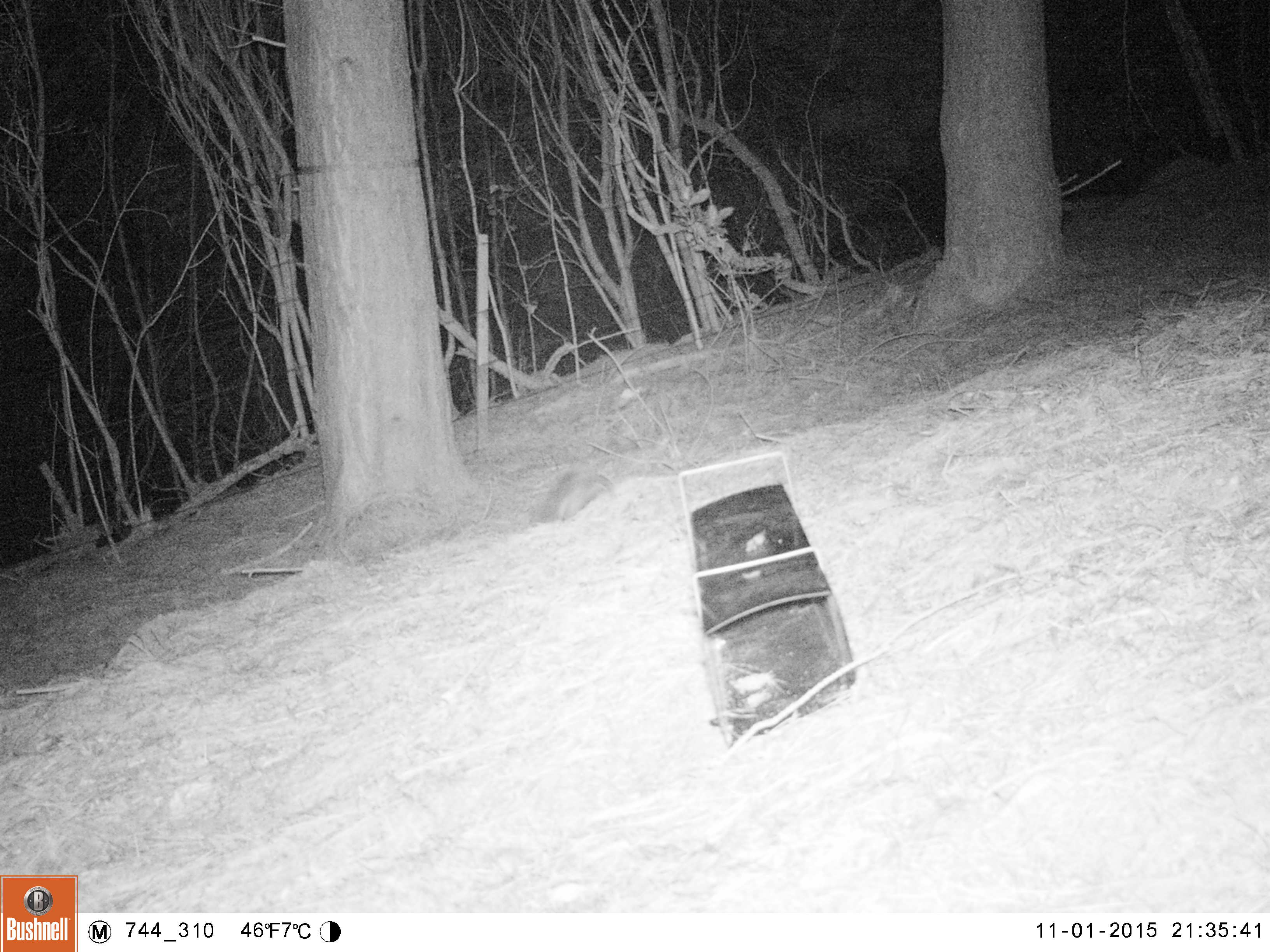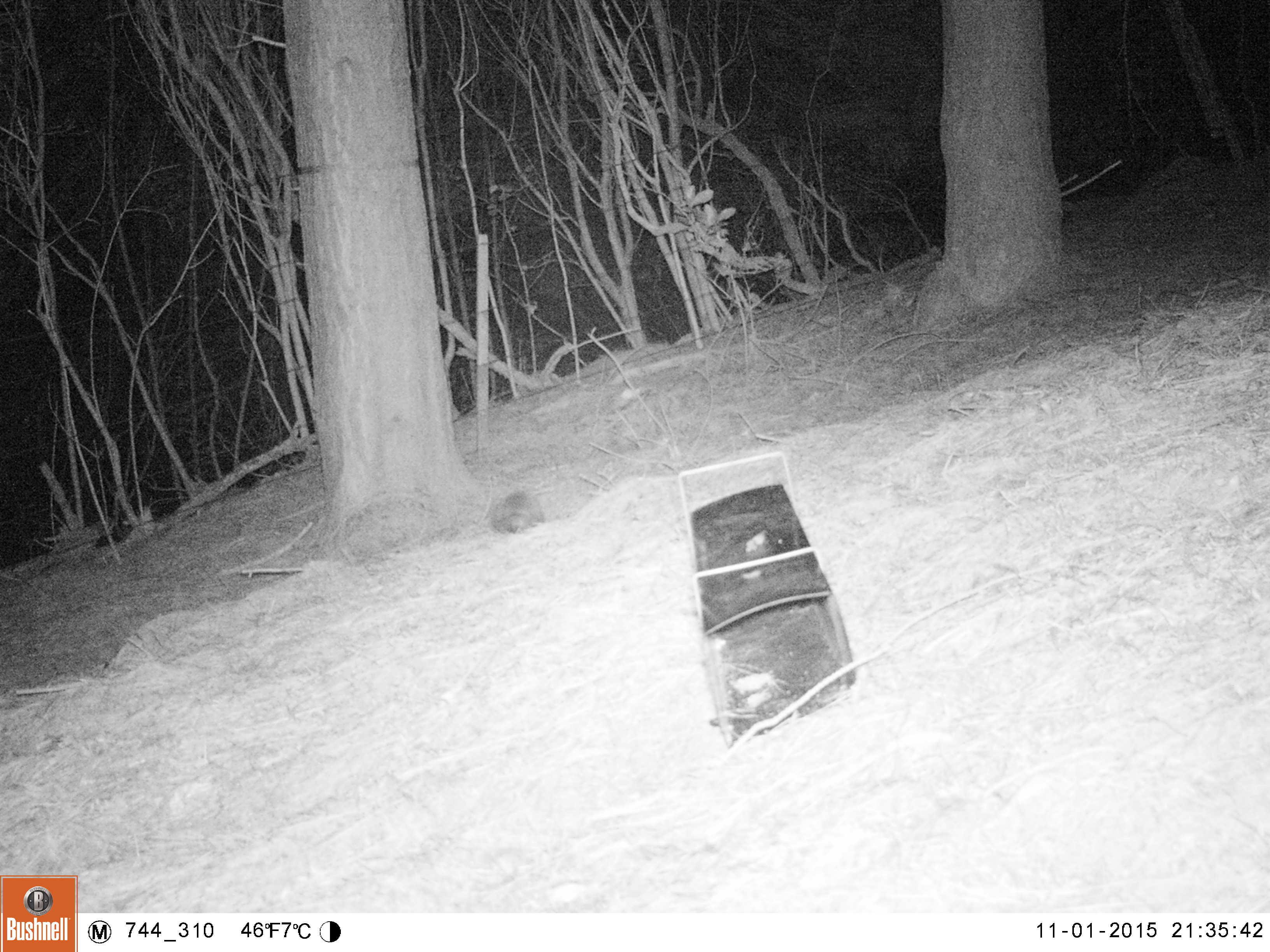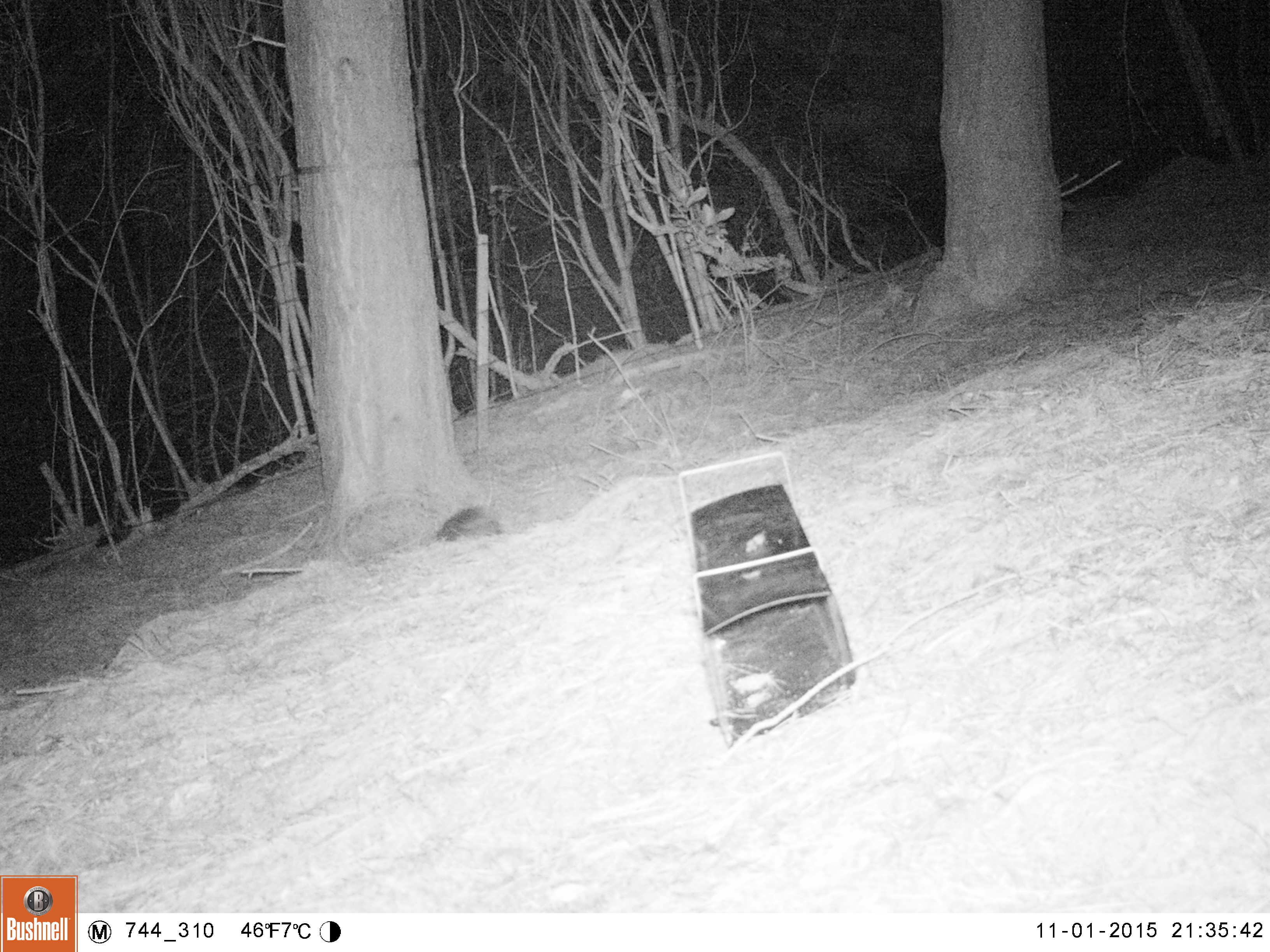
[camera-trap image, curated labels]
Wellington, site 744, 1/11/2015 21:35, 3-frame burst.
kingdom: Animalia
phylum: Chordata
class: Mammalia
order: Eulipotyphla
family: Erinaceidae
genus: Erinaceus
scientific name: Erinaceus europaeus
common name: hedgehog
Hedgehog (Erinaceus europaeus).